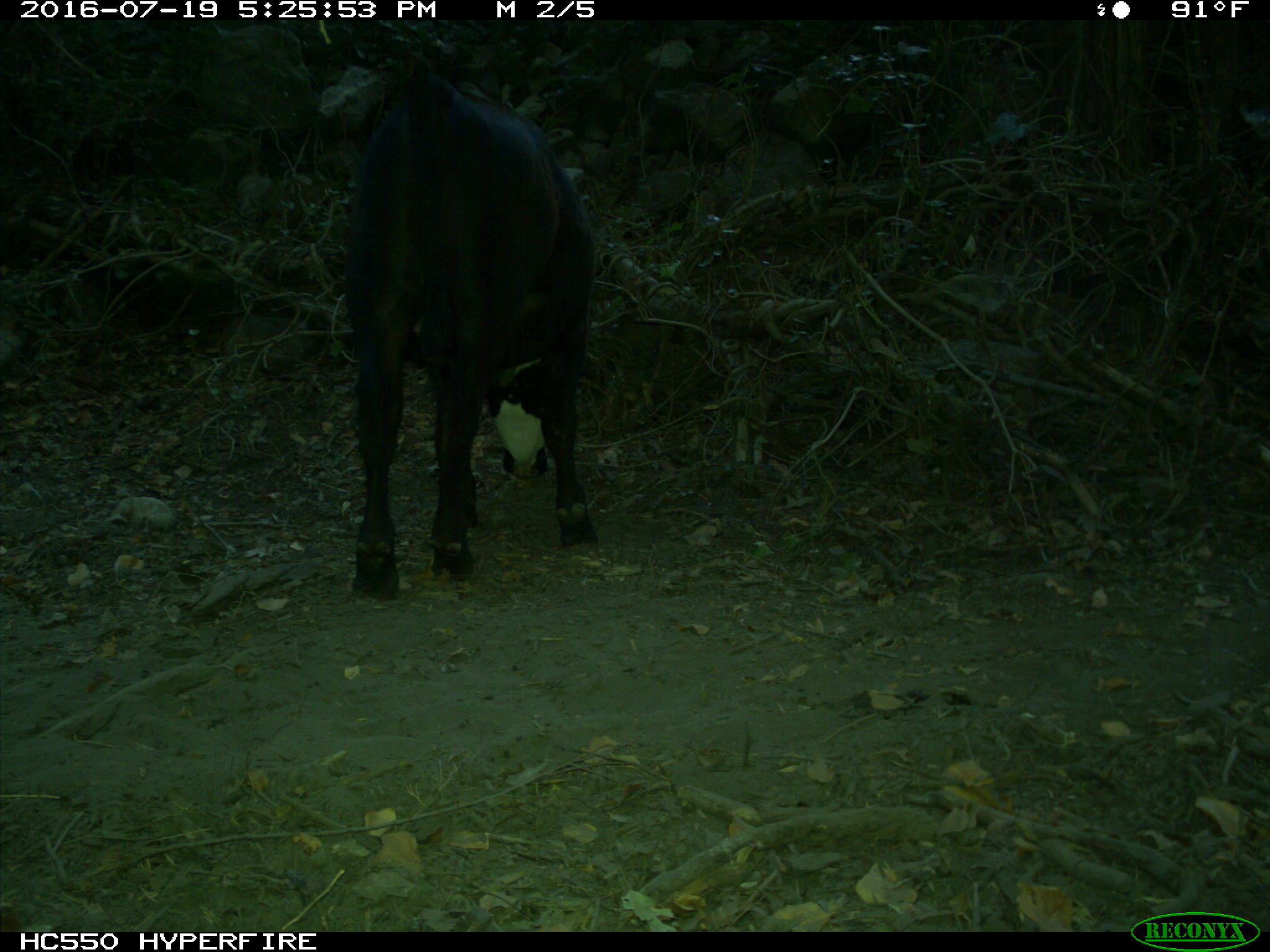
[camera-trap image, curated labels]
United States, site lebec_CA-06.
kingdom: Animalia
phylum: Chordata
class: Mammalia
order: Artiodactyla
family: Bovidae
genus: Bos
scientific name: Bos taurus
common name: domestic cow